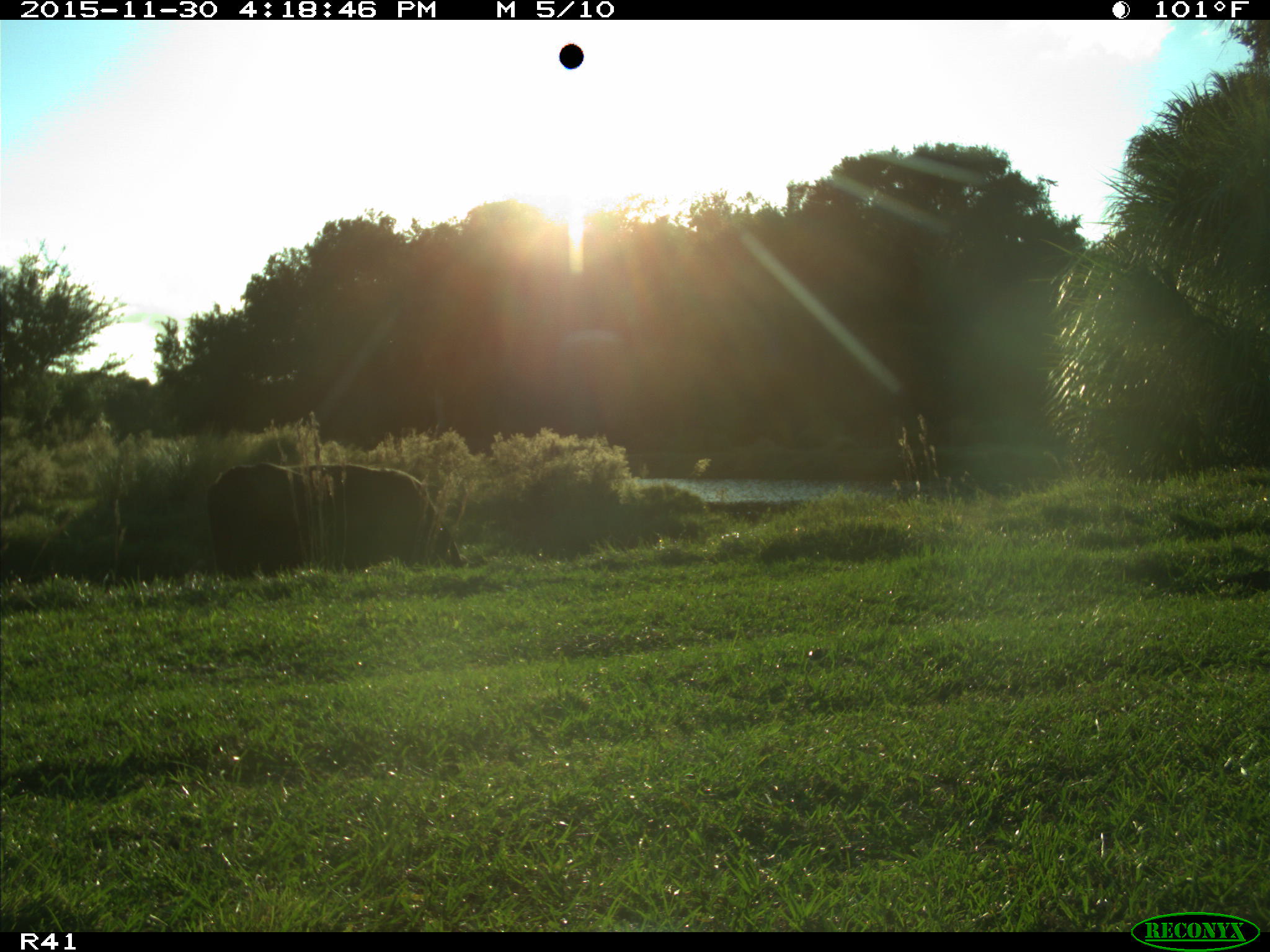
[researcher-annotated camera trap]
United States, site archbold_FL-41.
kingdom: Animalia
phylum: Chordata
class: Mammalia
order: Artiodactyla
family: Bovidae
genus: Bos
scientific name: Bos taurus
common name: domestic cow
Bos taurus (domestic cow).